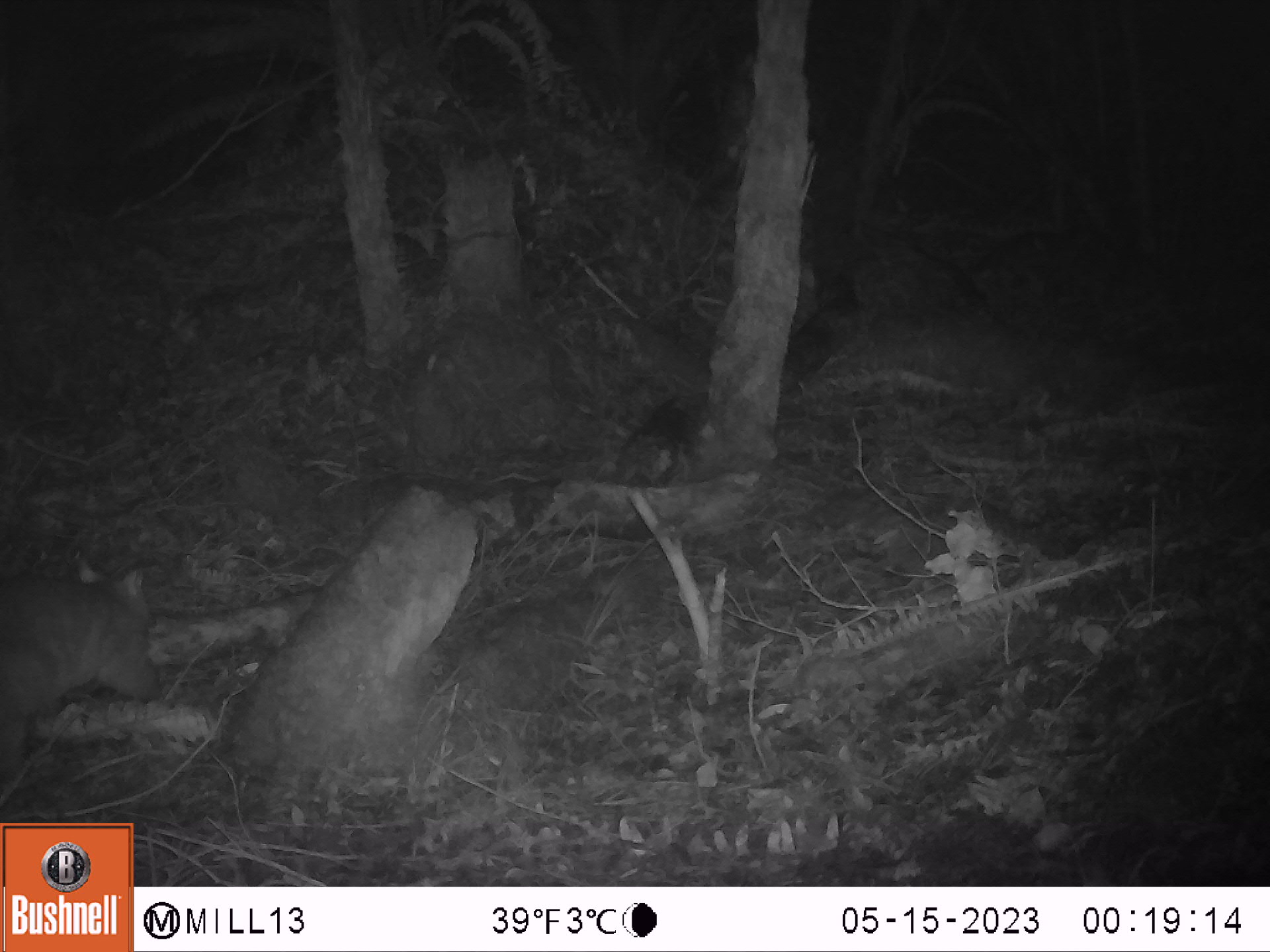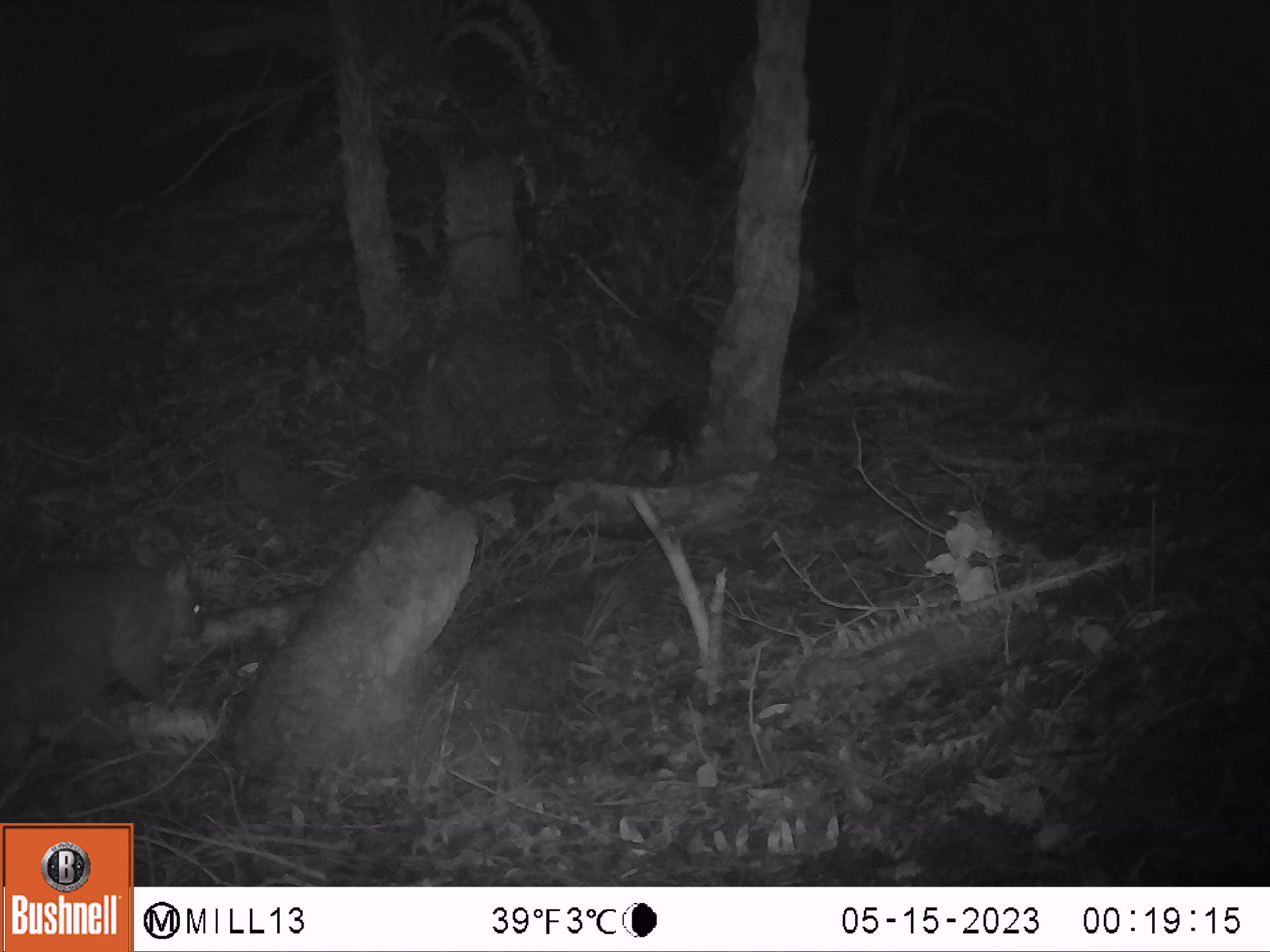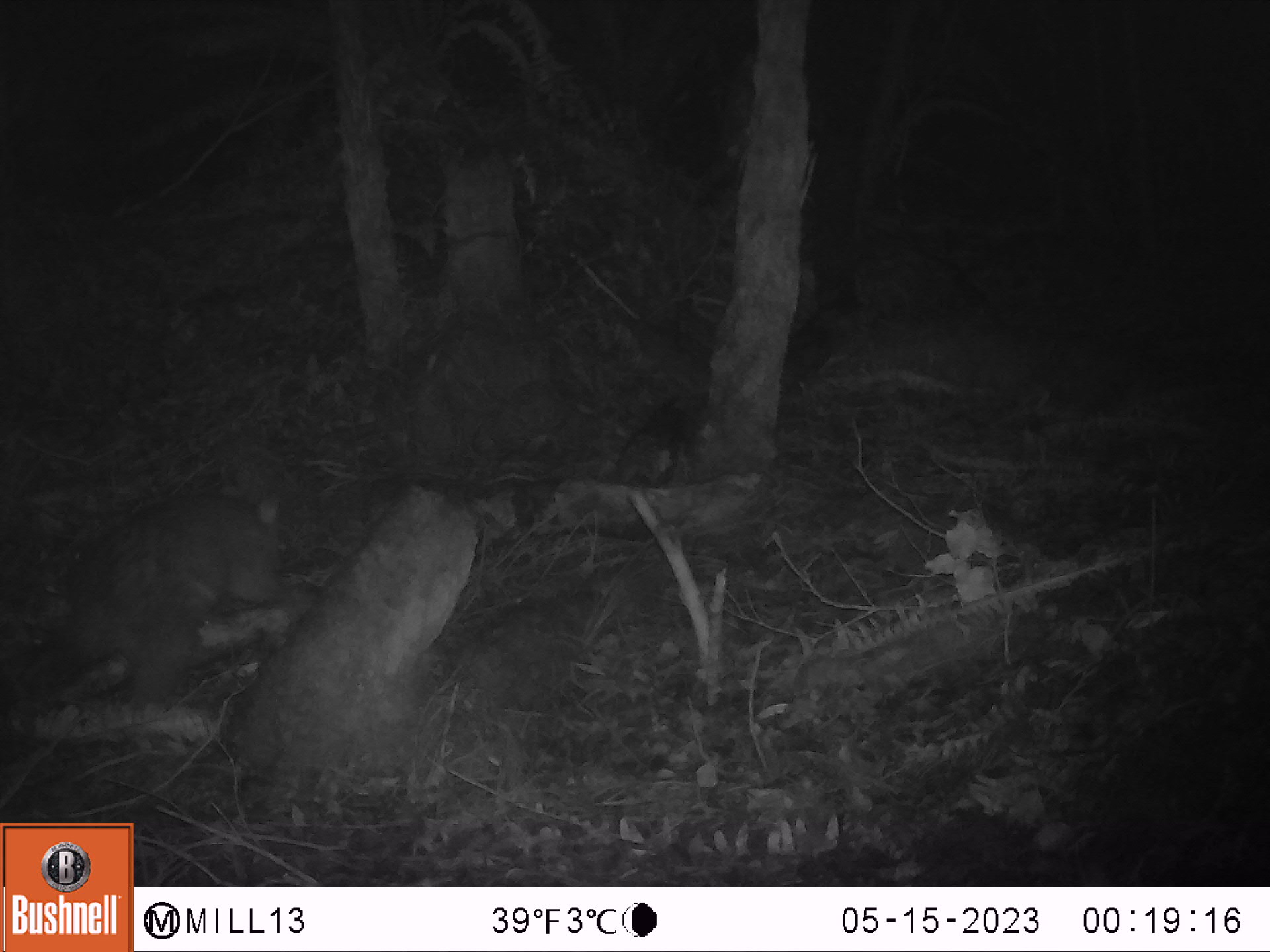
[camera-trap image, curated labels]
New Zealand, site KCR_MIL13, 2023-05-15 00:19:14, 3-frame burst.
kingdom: Animalia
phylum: Chordata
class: Mammalia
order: Diprotodontia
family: Phalangeridae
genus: Trichosurus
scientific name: Trichosurus vulpecula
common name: common brushtail possum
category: possum